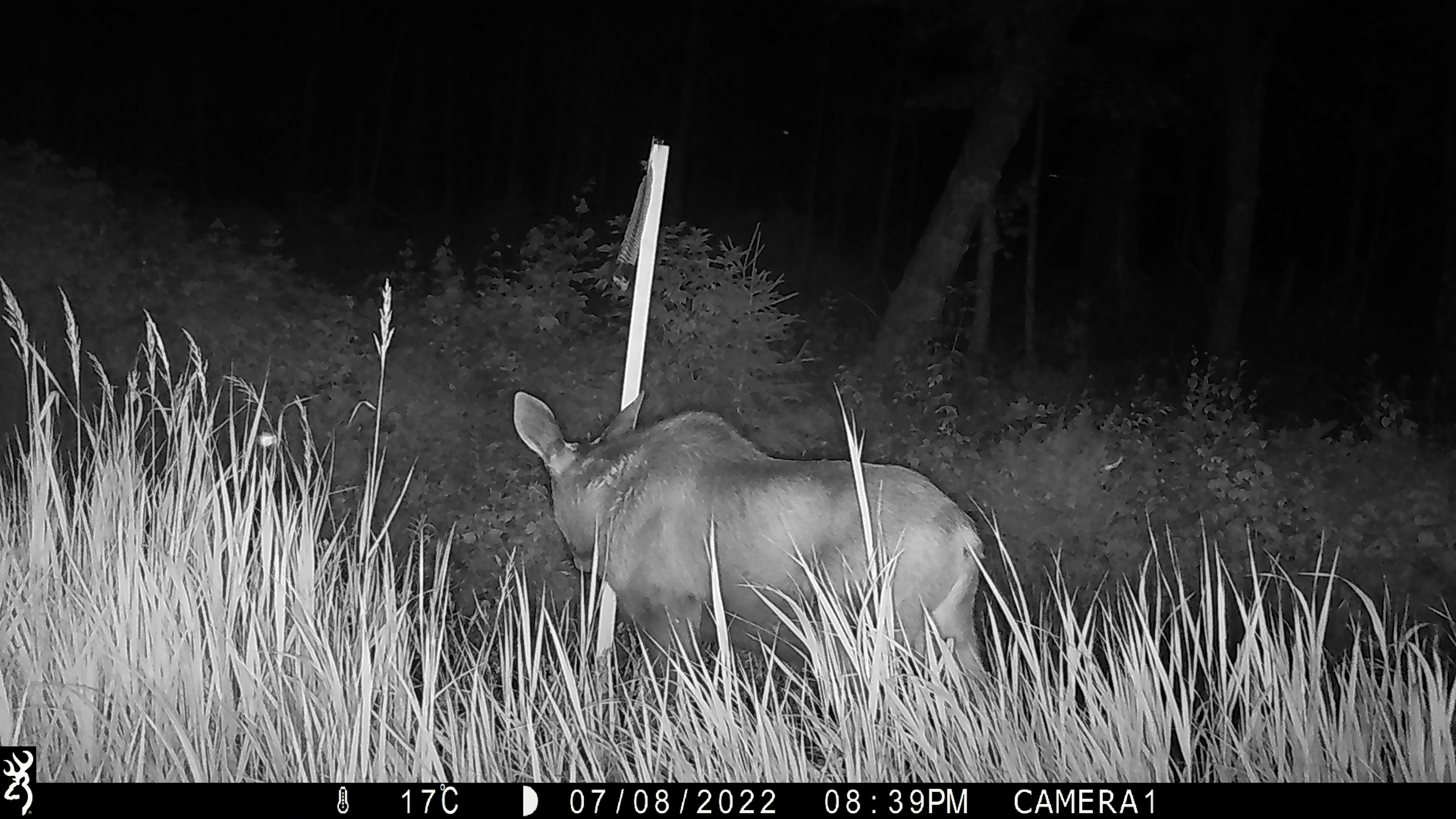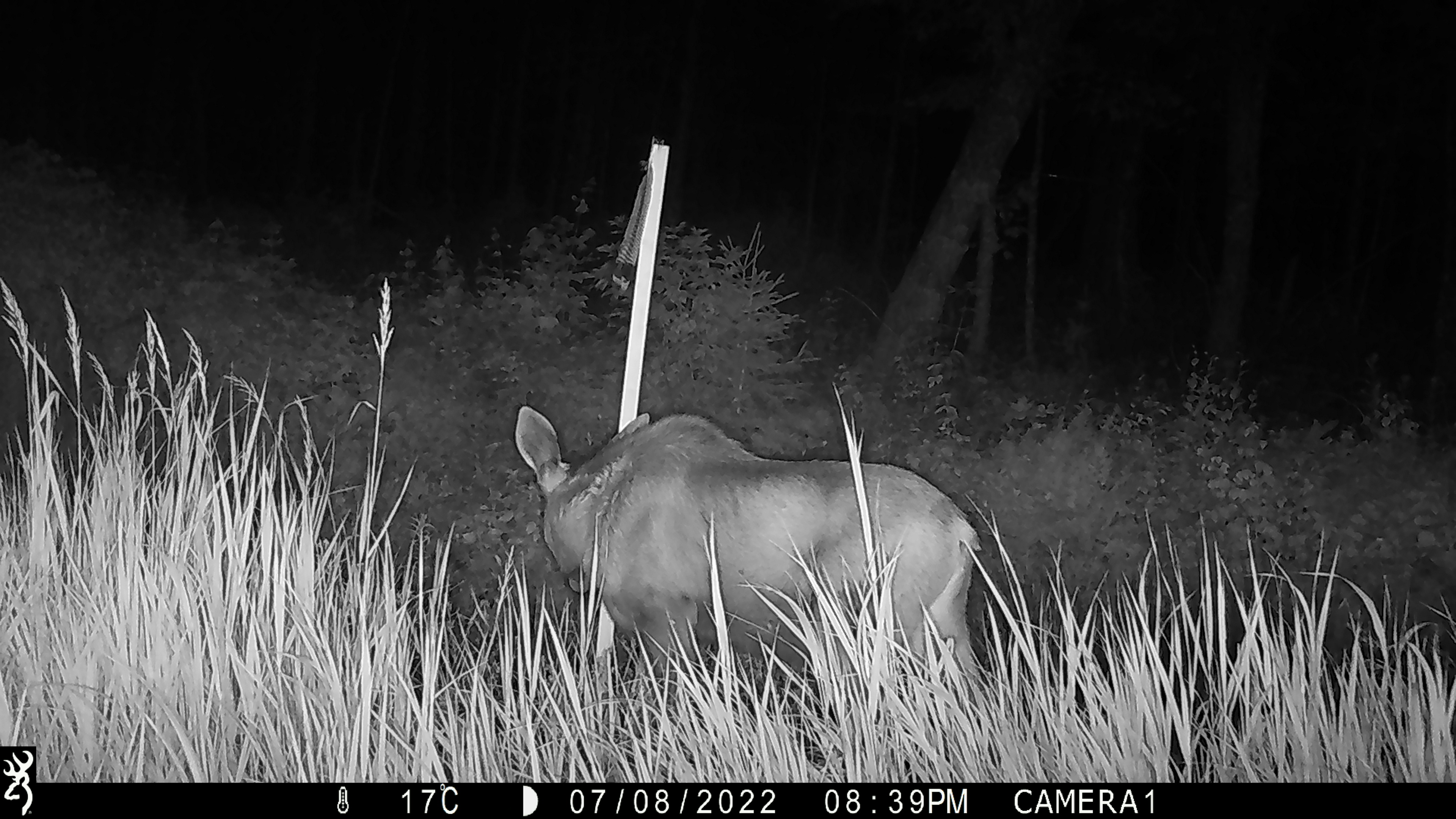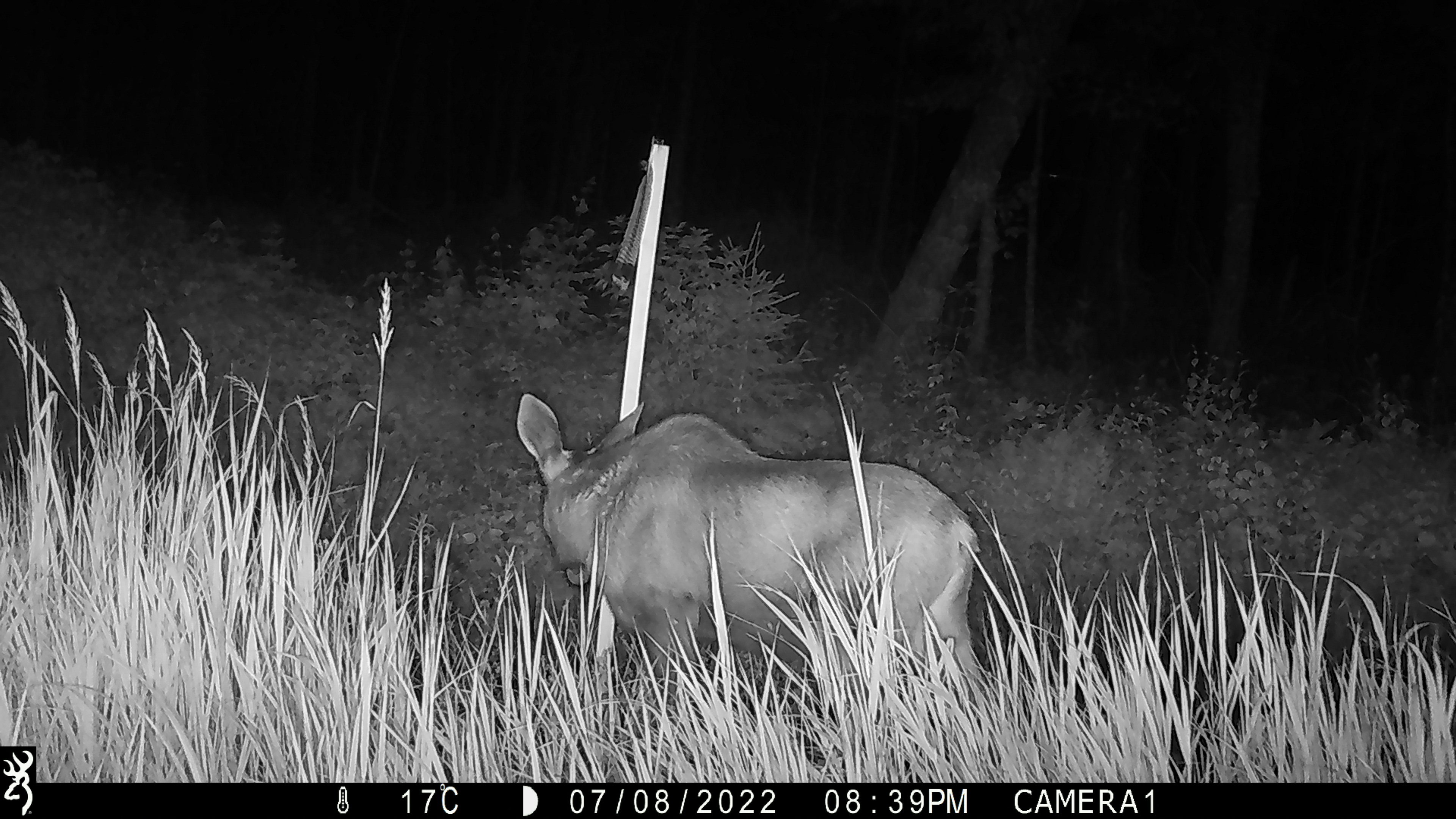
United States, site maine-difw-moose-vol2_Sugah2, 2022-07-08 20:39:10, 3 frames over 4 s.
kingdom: Animalia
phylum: Chordata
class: Mammalia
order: Artiodactyla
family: Cervidae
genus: Alces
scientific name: Alces alces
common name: moose